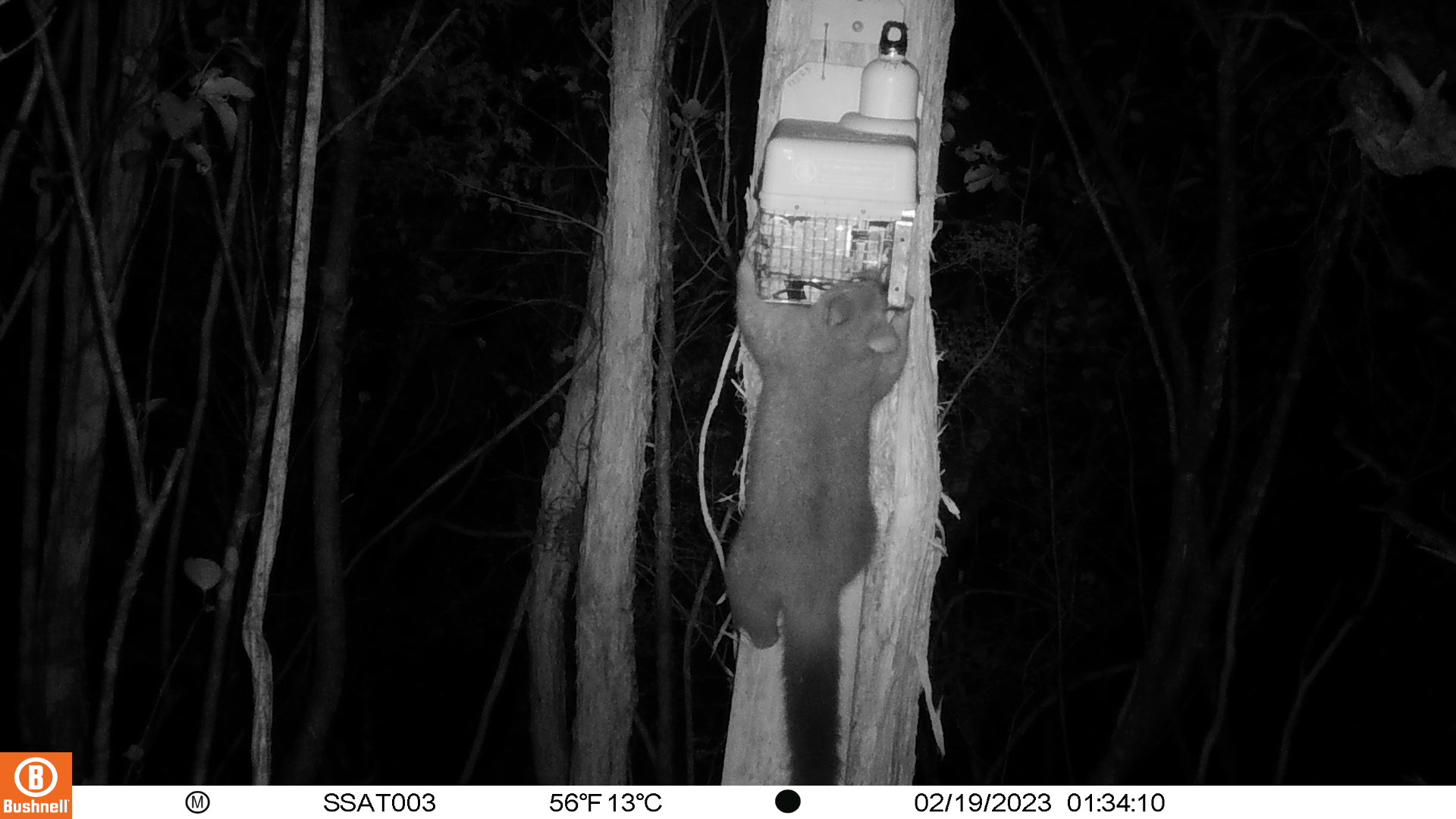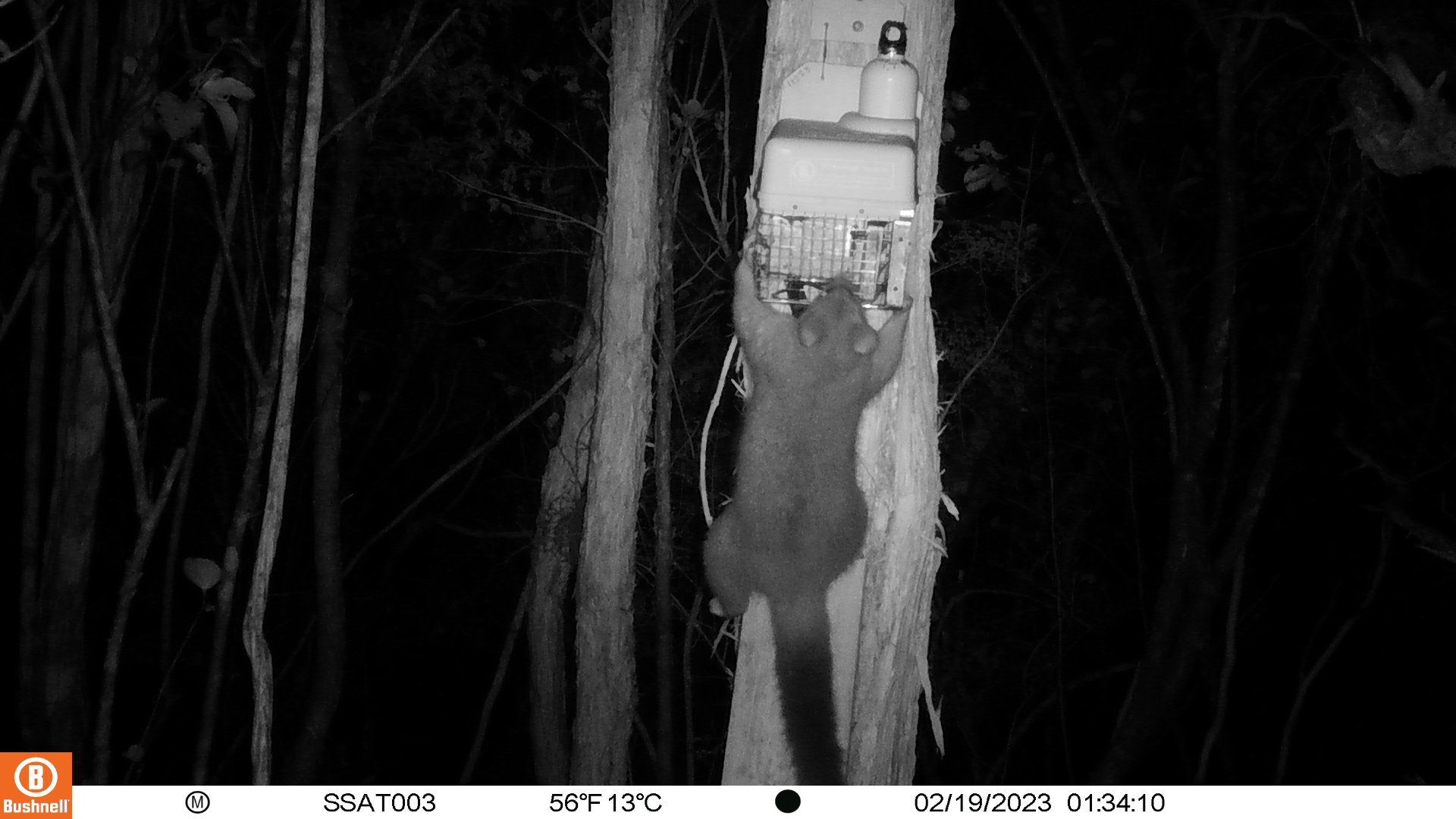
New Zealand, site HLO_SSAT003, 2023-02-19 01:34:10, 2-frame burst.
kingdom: Animalia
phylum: Chordata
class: Mammalia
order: Diprotodontia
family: Phalangeridae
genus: Trichosurus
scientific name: Trichosurus vulpecula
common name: common brushtail possum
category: possum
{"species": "possum (common brushtail possum) (Trichosurus vulpecula)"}